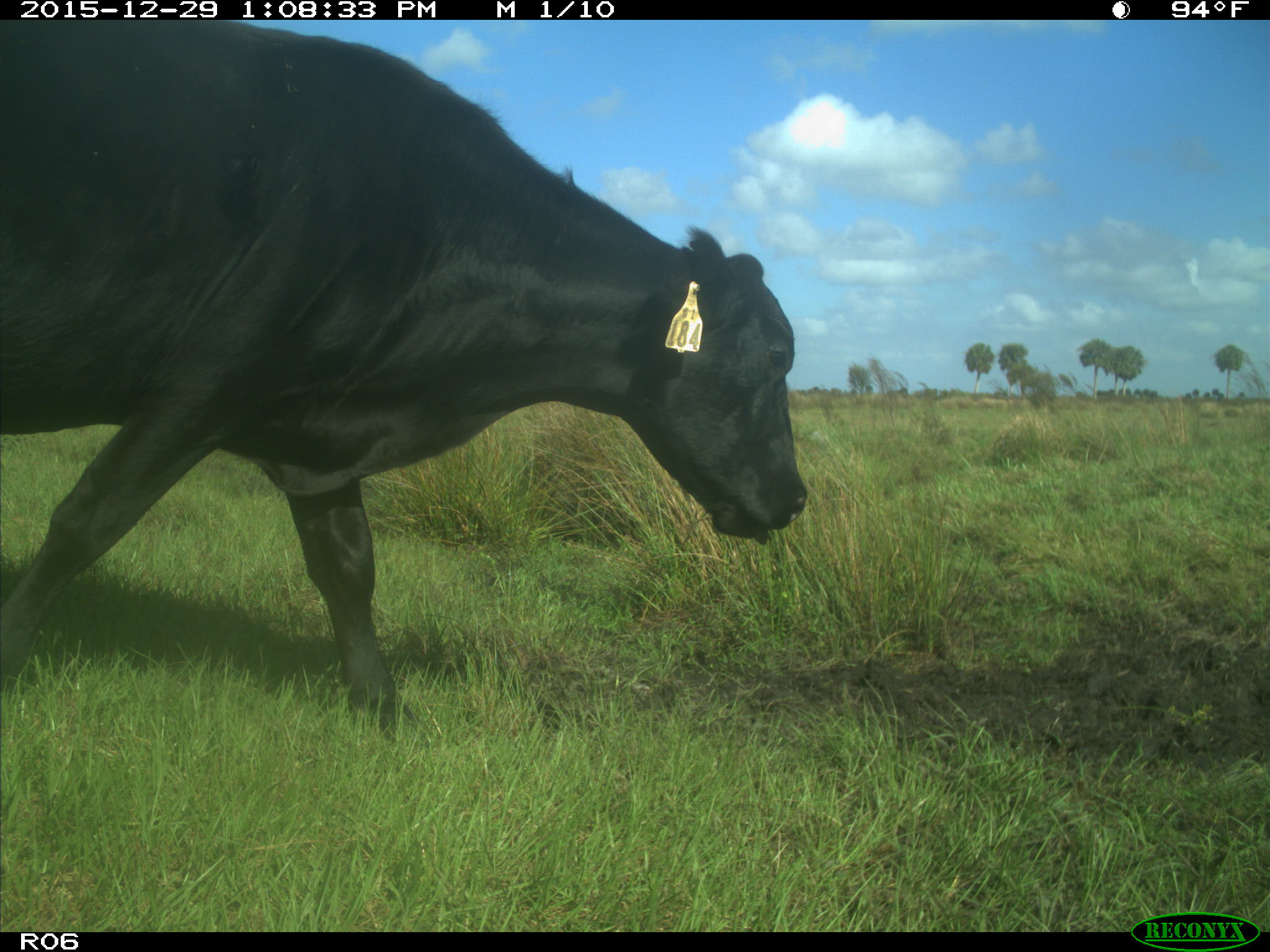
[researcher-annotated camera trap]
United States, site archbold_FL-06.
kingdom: Animalia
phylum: Chordata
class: Mammalia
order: Artiodactyla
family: Bovidae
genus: Bos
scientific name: Bos taurus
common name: domestic cow